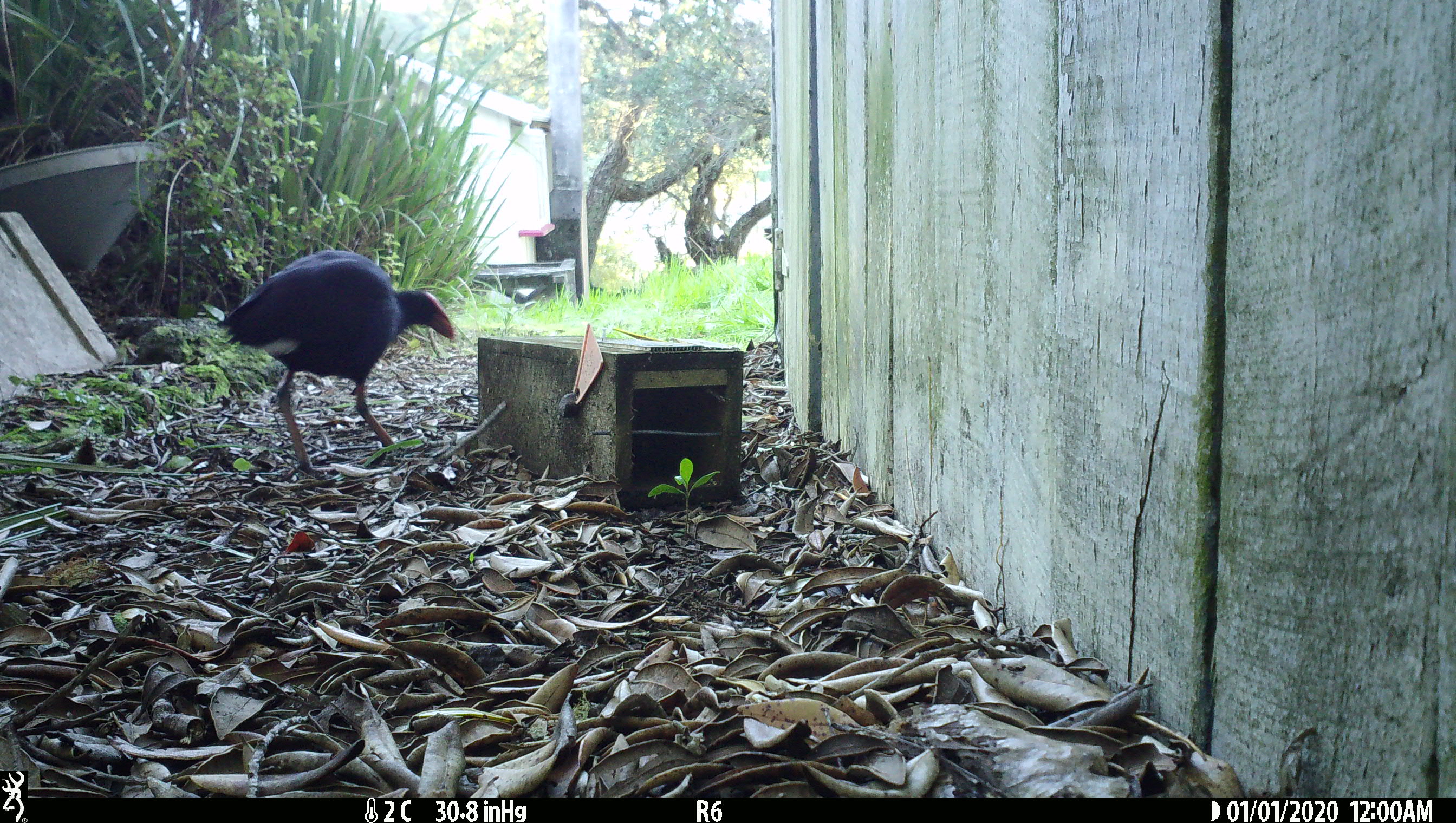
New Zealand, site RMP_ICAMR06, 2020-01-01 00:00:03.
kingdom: Animalia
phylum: Chordata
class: Aves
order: Gruiformes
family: Rallidae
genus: Porphyrio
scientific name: Porphyrio melanotus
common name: australasian swamphen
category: pukeko